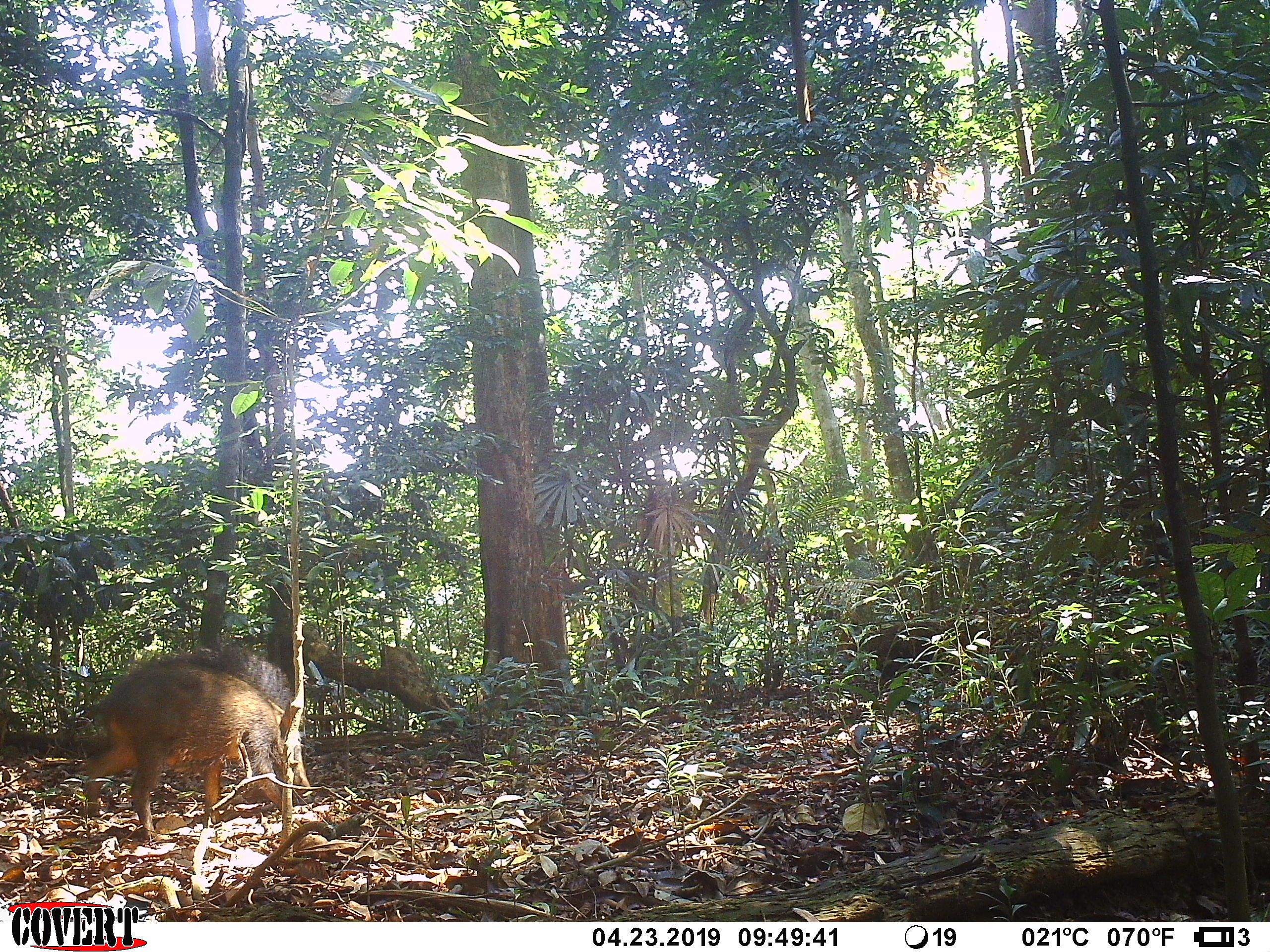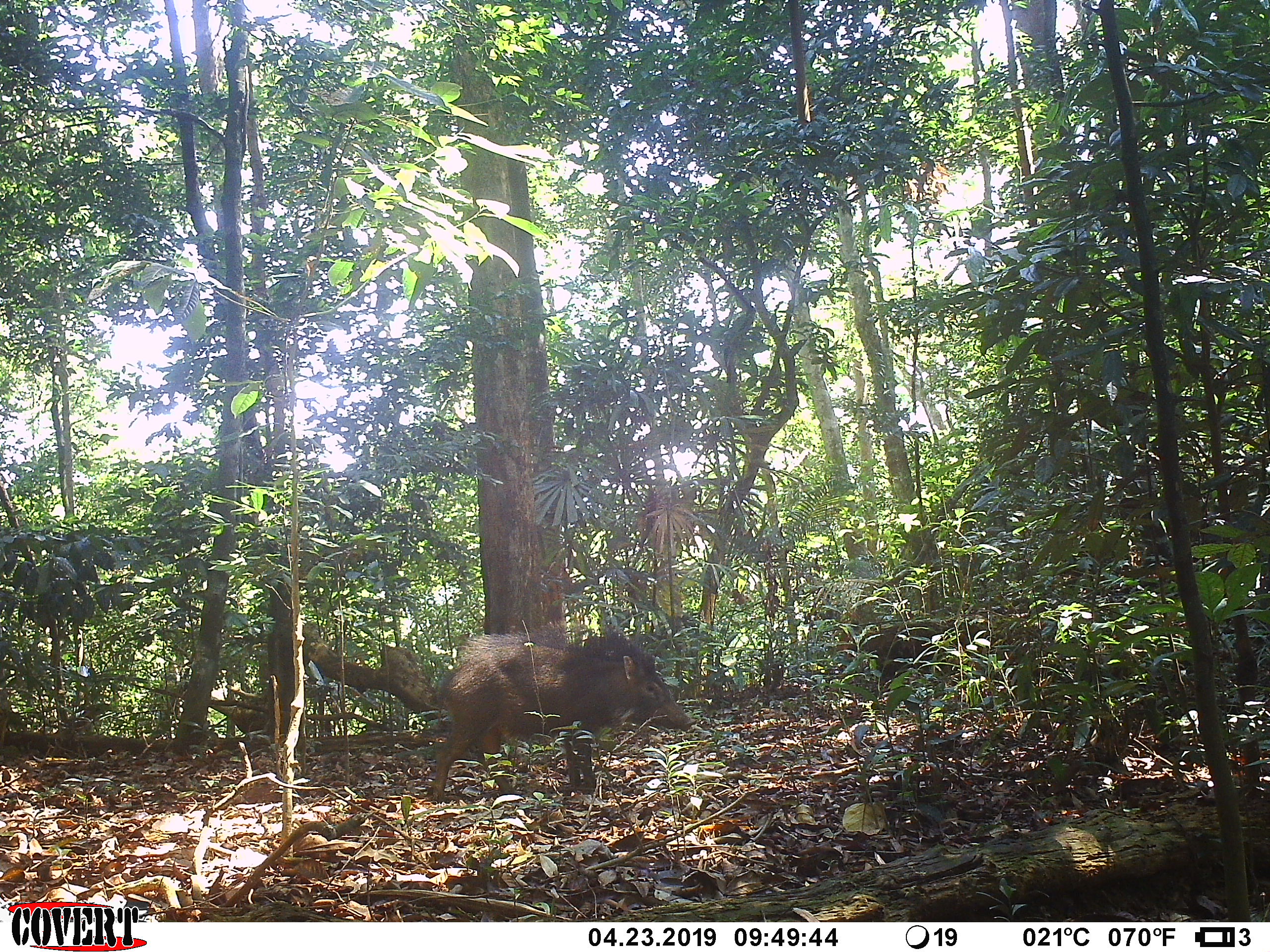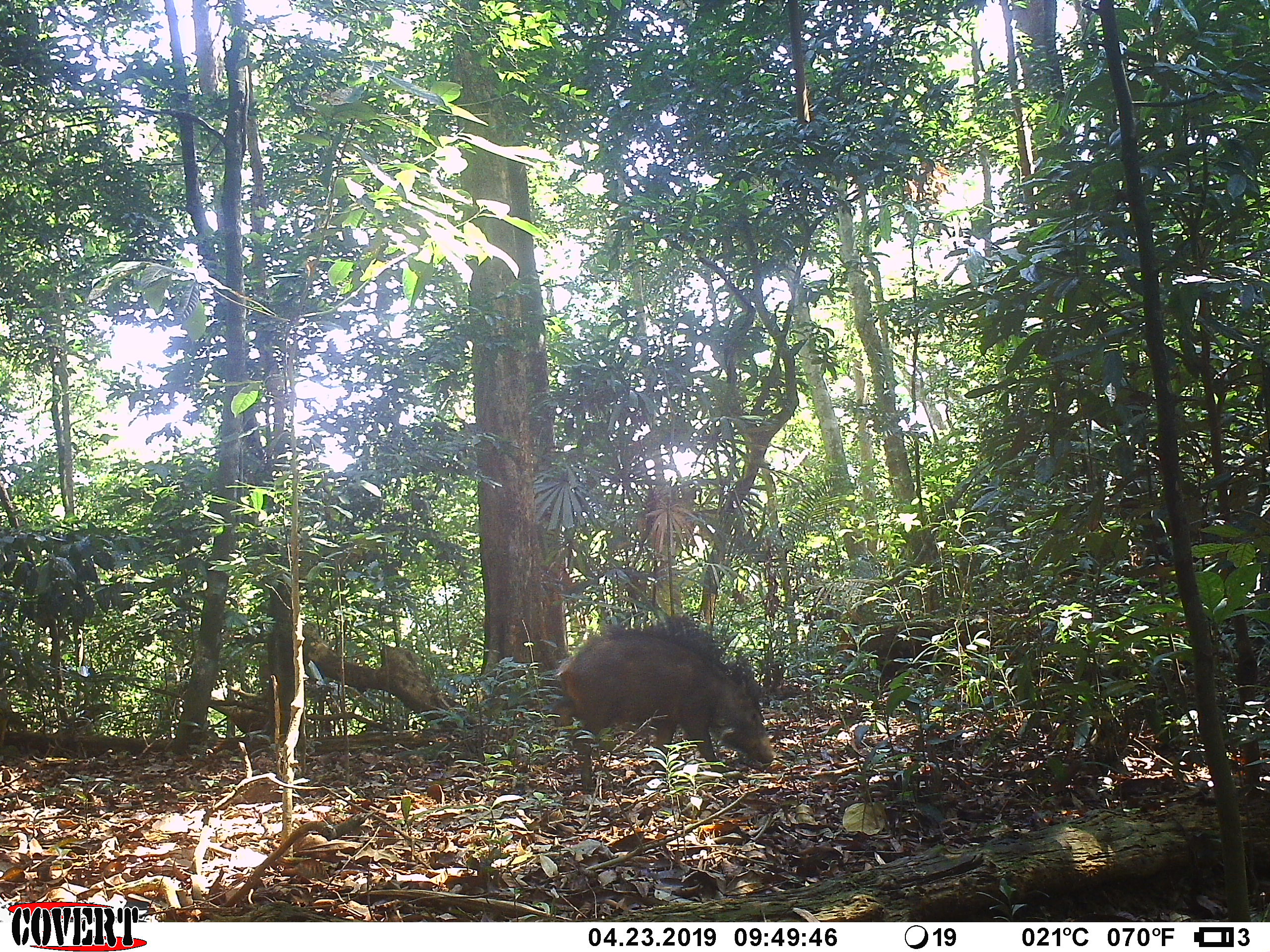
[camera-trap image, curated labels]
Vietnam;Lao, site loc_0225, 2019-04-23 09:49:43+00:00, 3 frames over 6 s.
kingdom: Animalia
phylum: Chordata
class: Mammalia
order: Artiodactyla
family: Suidae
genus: Sus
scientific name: Sus scrofa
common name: eurasian wild pig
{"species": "eurasian wild pig (Sus scrofa)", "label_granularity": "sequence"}